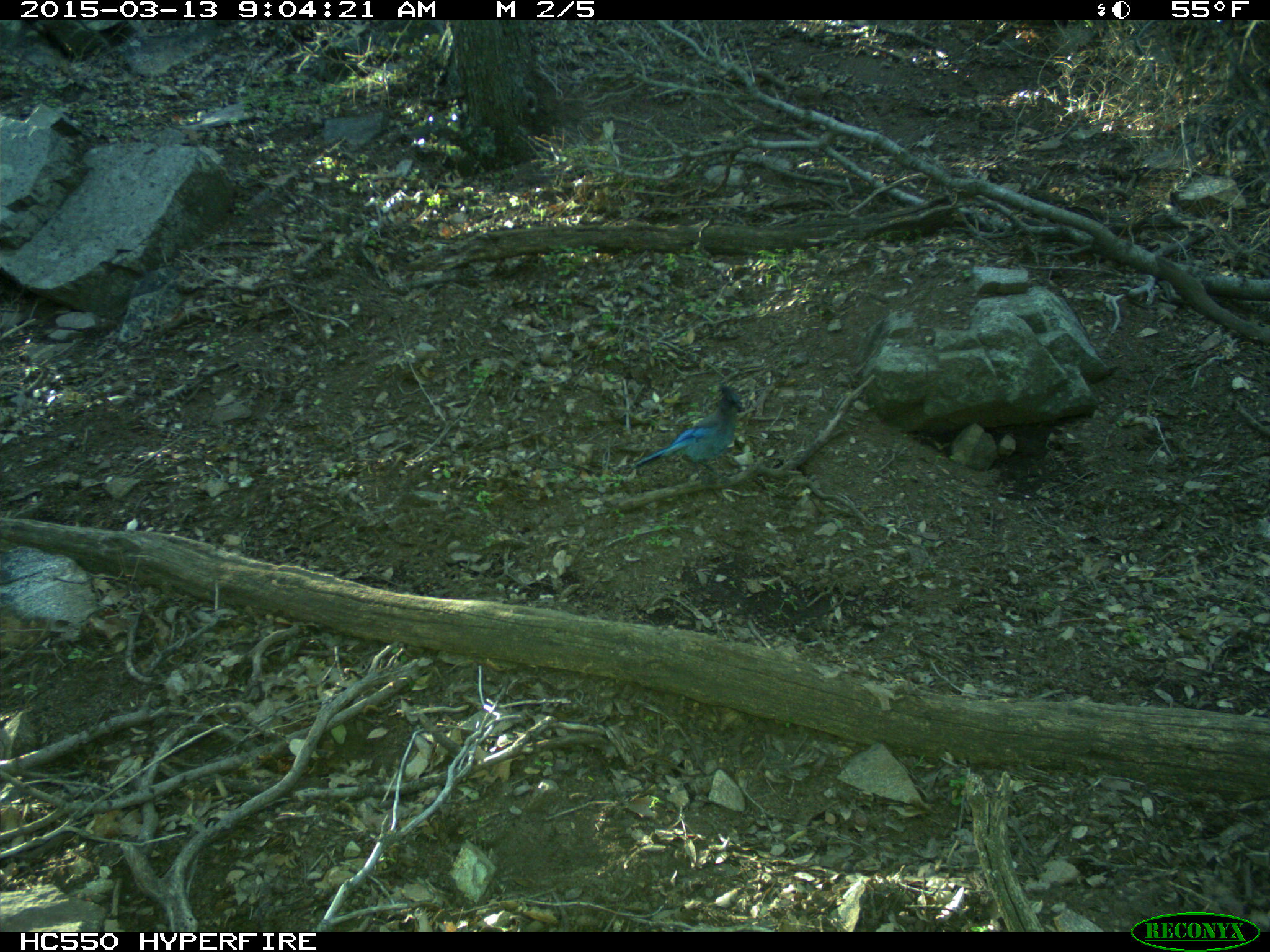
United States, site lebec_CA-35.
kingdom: Animalia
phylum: Chordata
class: Aves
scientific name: Aves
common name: birds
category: unidentified bird